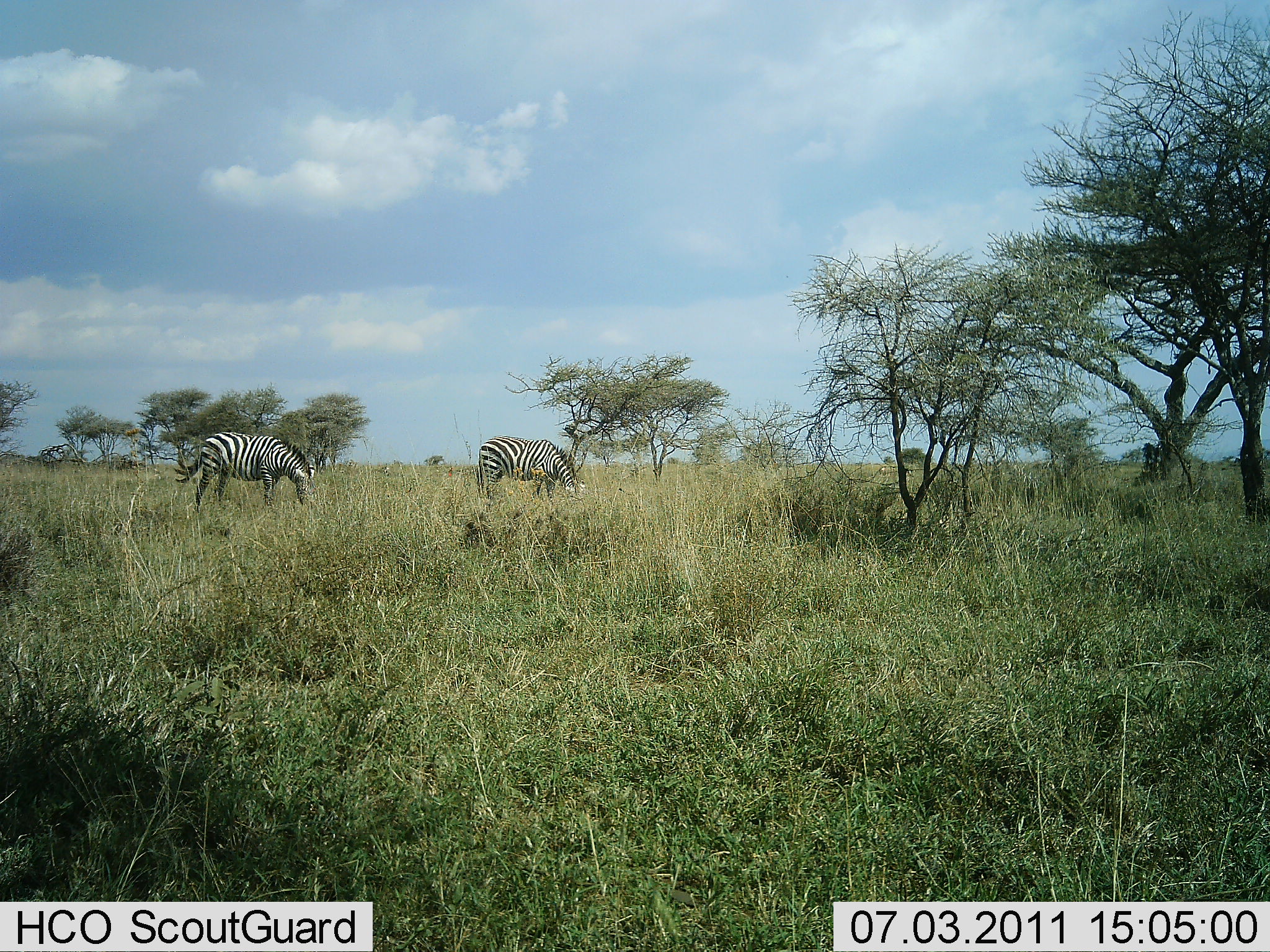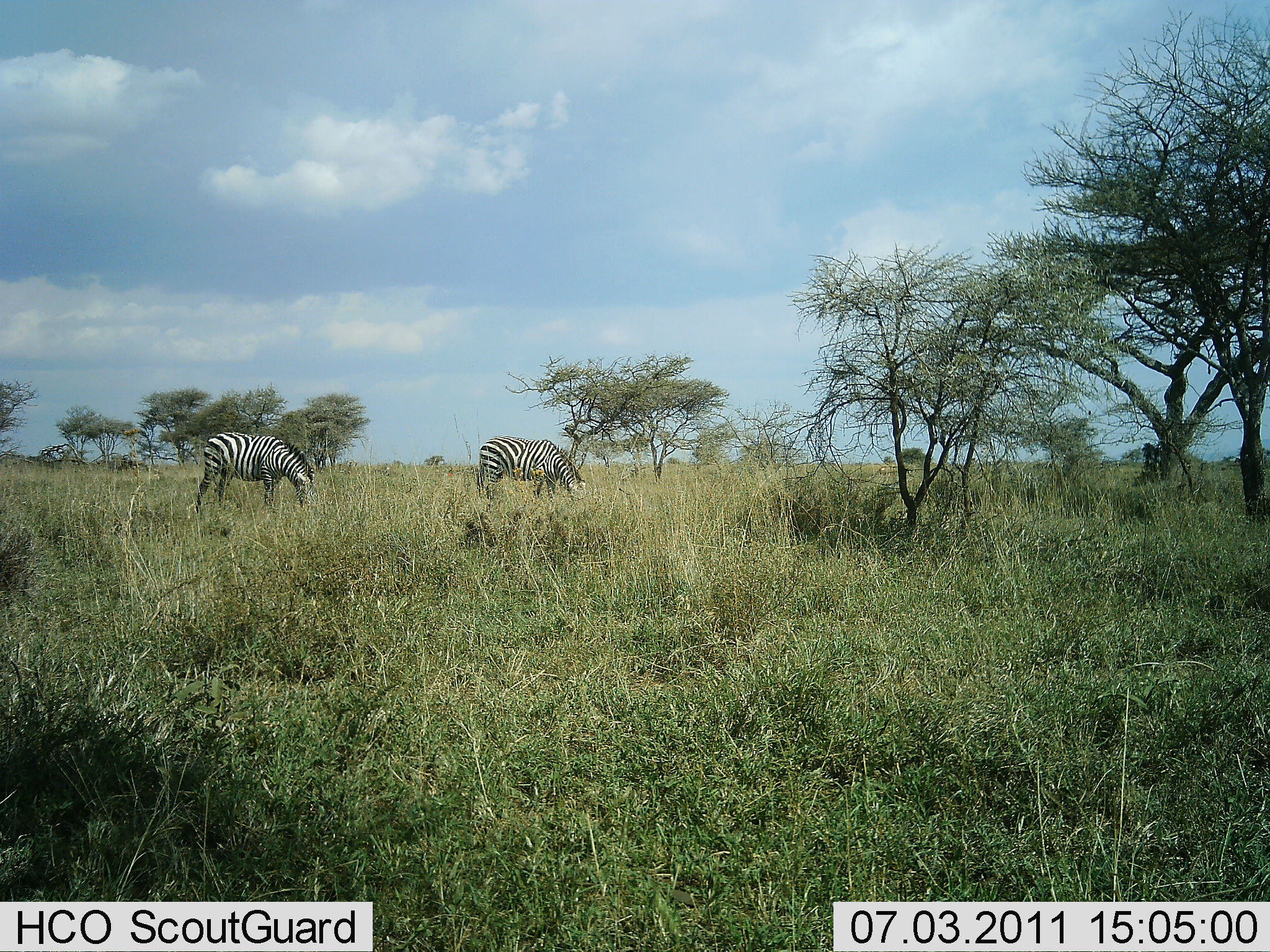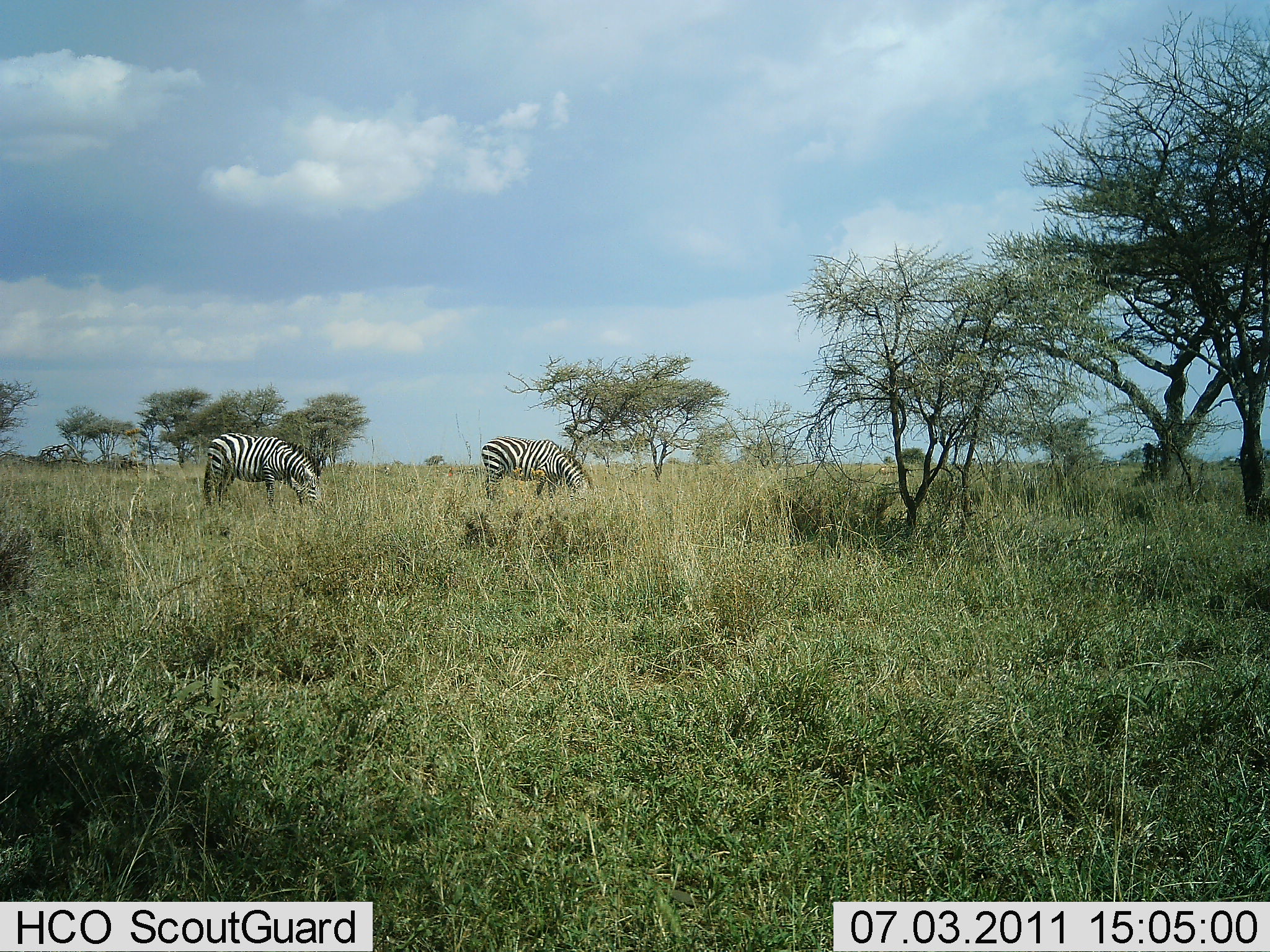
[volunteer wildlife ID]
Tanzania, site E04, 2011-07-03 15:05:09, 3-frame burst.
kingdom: Animalia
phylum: Chordata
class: Mammalia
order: Perissodactyla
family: Equidae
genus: Equus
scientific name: Equus quagga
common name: plains zebra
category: zebra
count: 2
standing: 33%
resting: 0%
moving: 0%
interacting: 0%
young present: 0%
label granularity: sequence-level